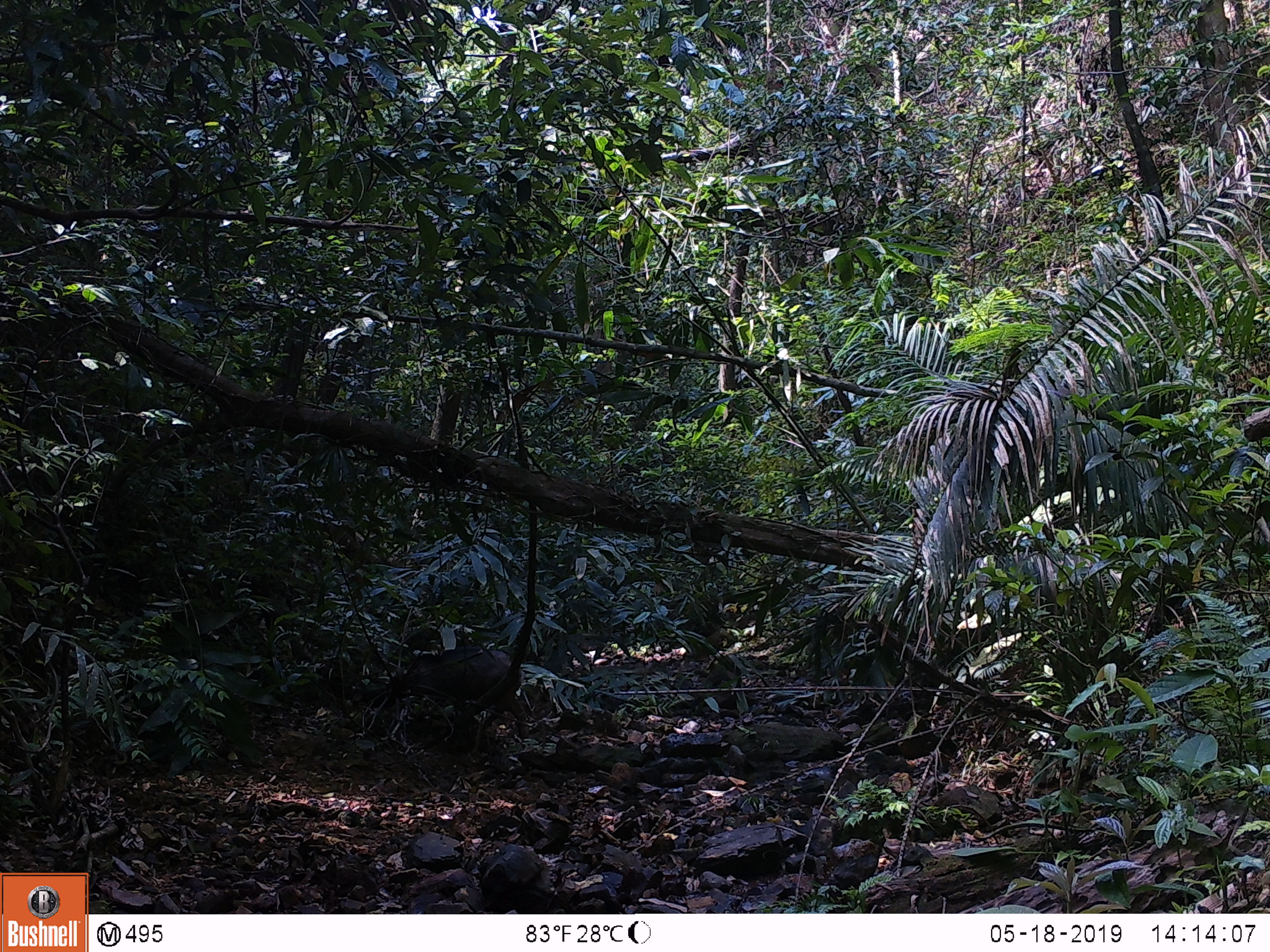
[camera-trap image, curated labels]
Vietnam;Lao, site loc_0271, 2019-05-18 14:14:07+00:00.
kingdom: Animalia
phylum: Chordata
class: Mammalia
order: Artiodactyla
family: Suidae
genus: Sus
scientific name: Sus scrofa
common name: eurasian wild pig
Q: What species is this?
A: Eurasian wild pig (Sus scrofa).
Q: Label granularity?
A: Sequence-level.